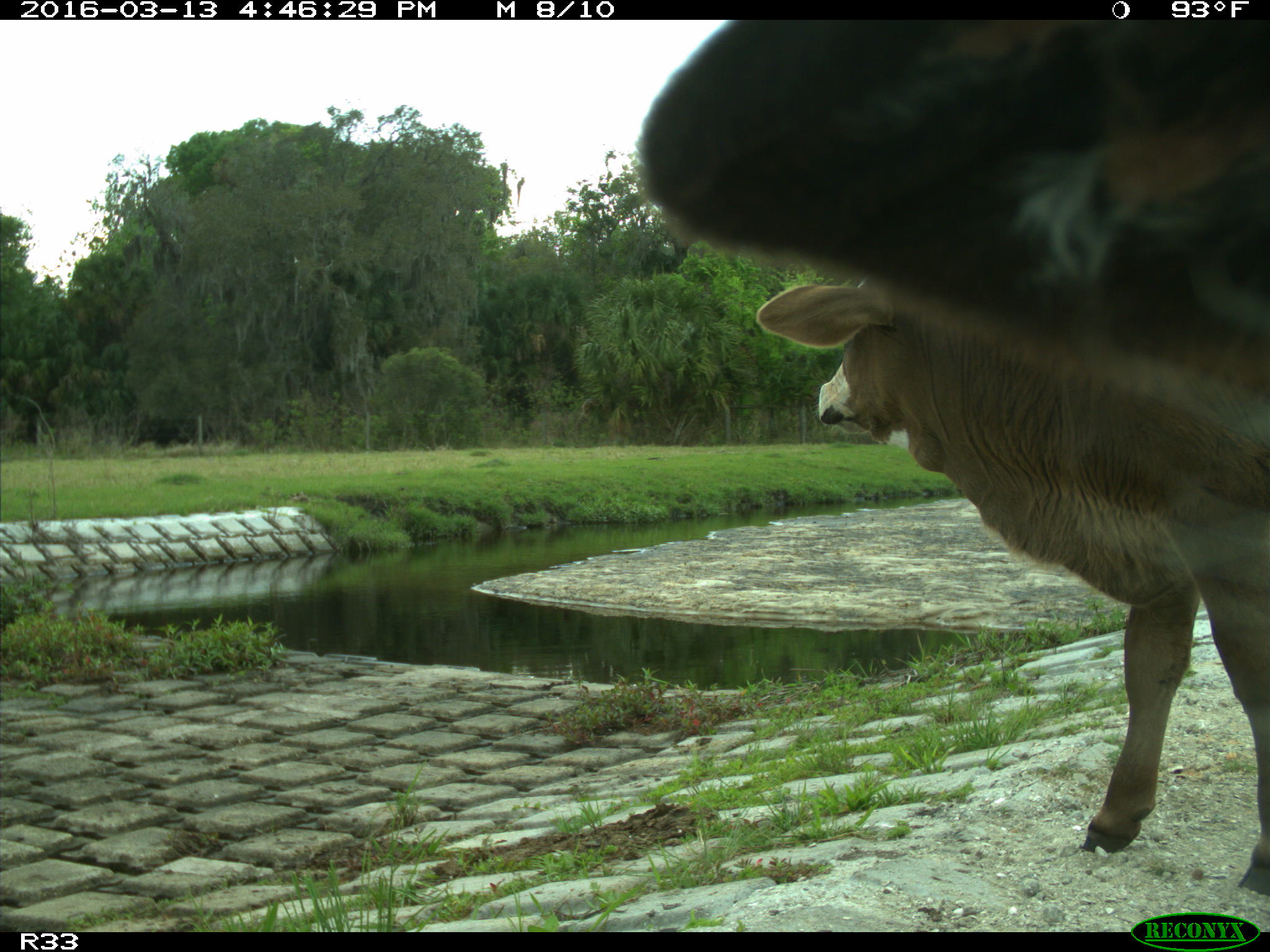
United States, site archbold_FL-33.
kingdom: Animalia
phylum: Chordata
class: Mammalia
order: Artiodactyla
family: Bovidae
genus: Bos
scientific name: Bos taurus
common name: domestic cow